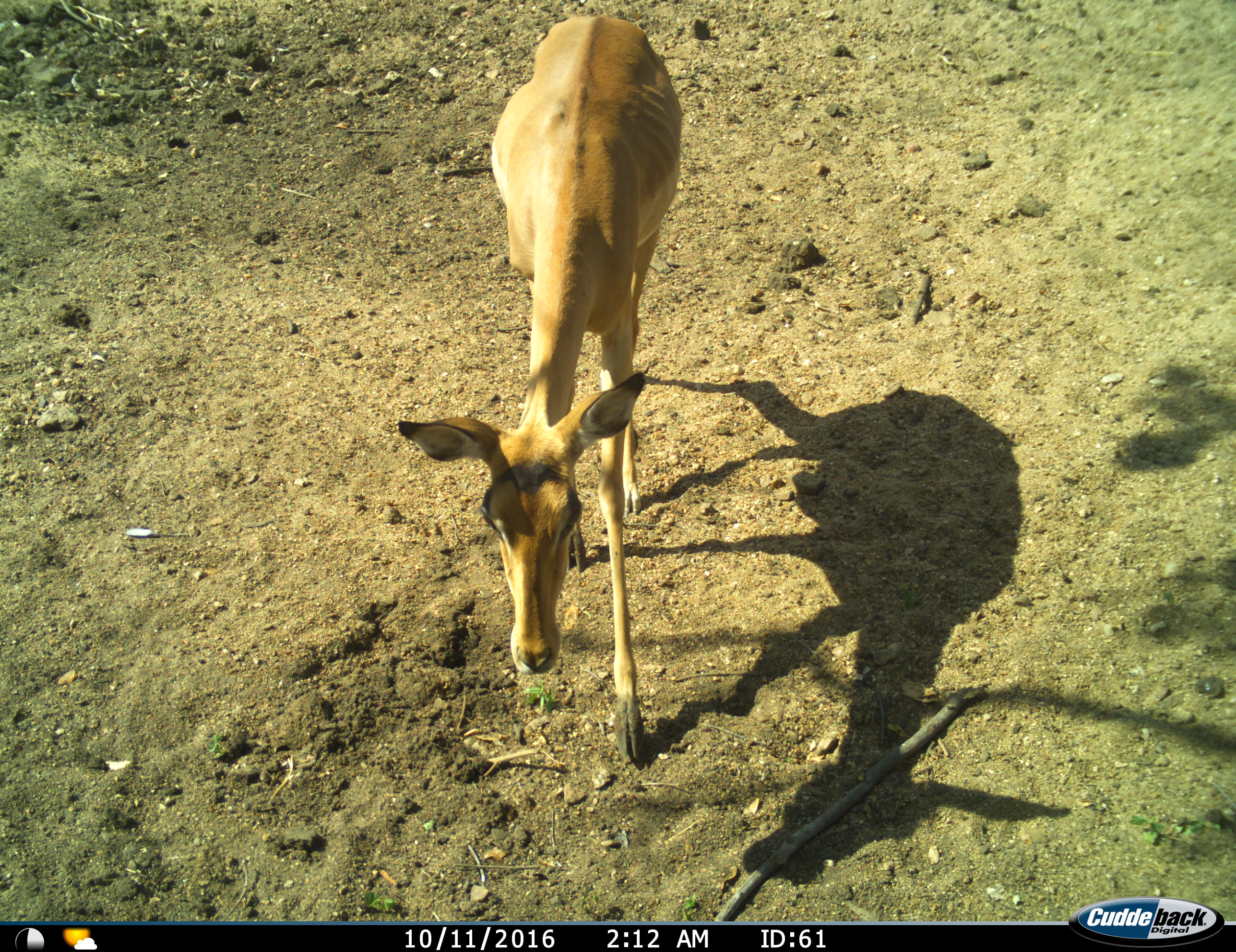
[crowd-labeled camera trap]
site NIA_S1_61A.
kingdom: Animalia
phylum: Chordata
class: Mammalia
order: Artiodactyla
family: Bovidae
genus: Aepyceros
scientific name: Aepyceros melampus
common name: impala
Impala (Aepyceros melampus), count 1. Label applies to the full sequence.